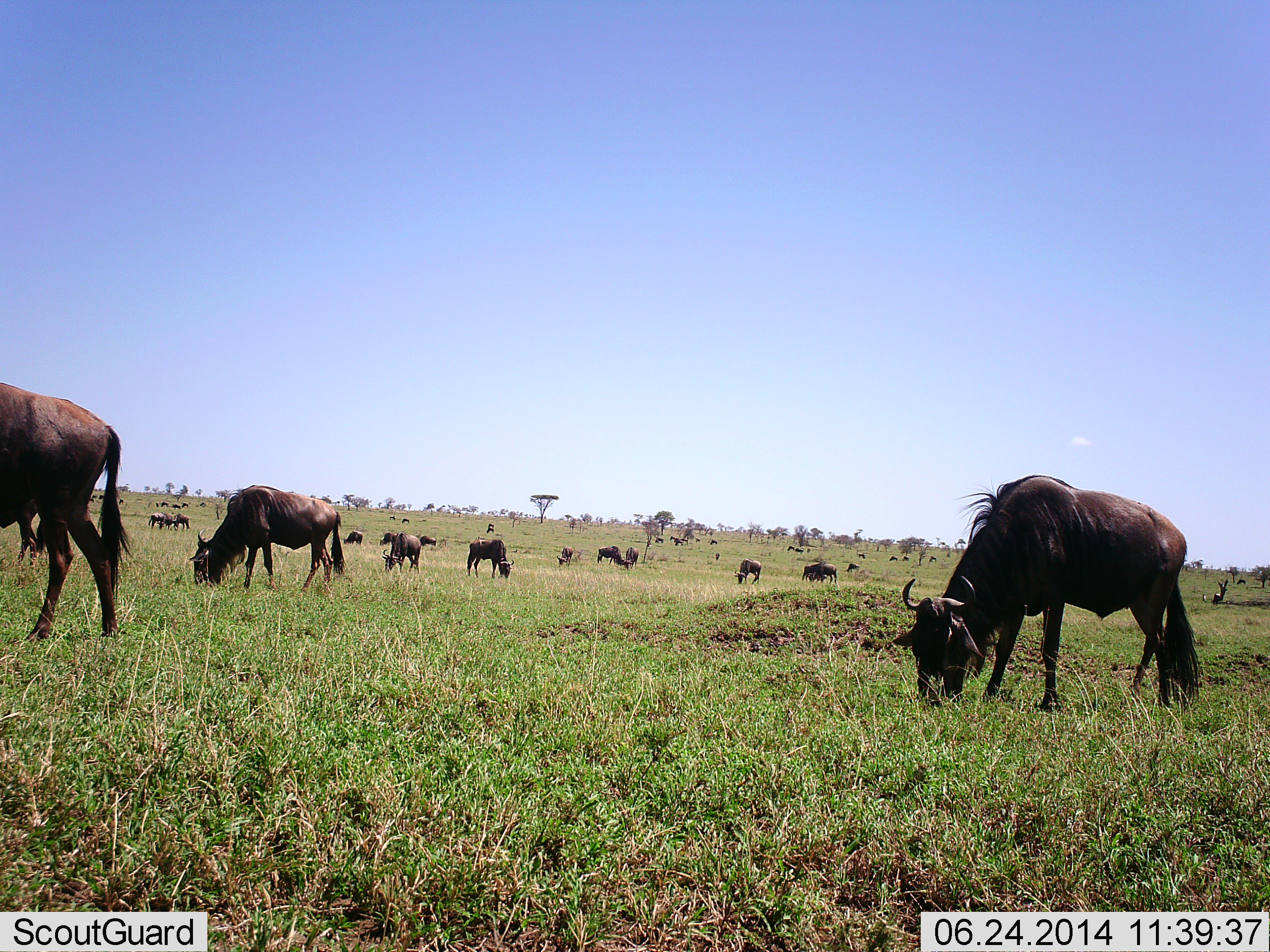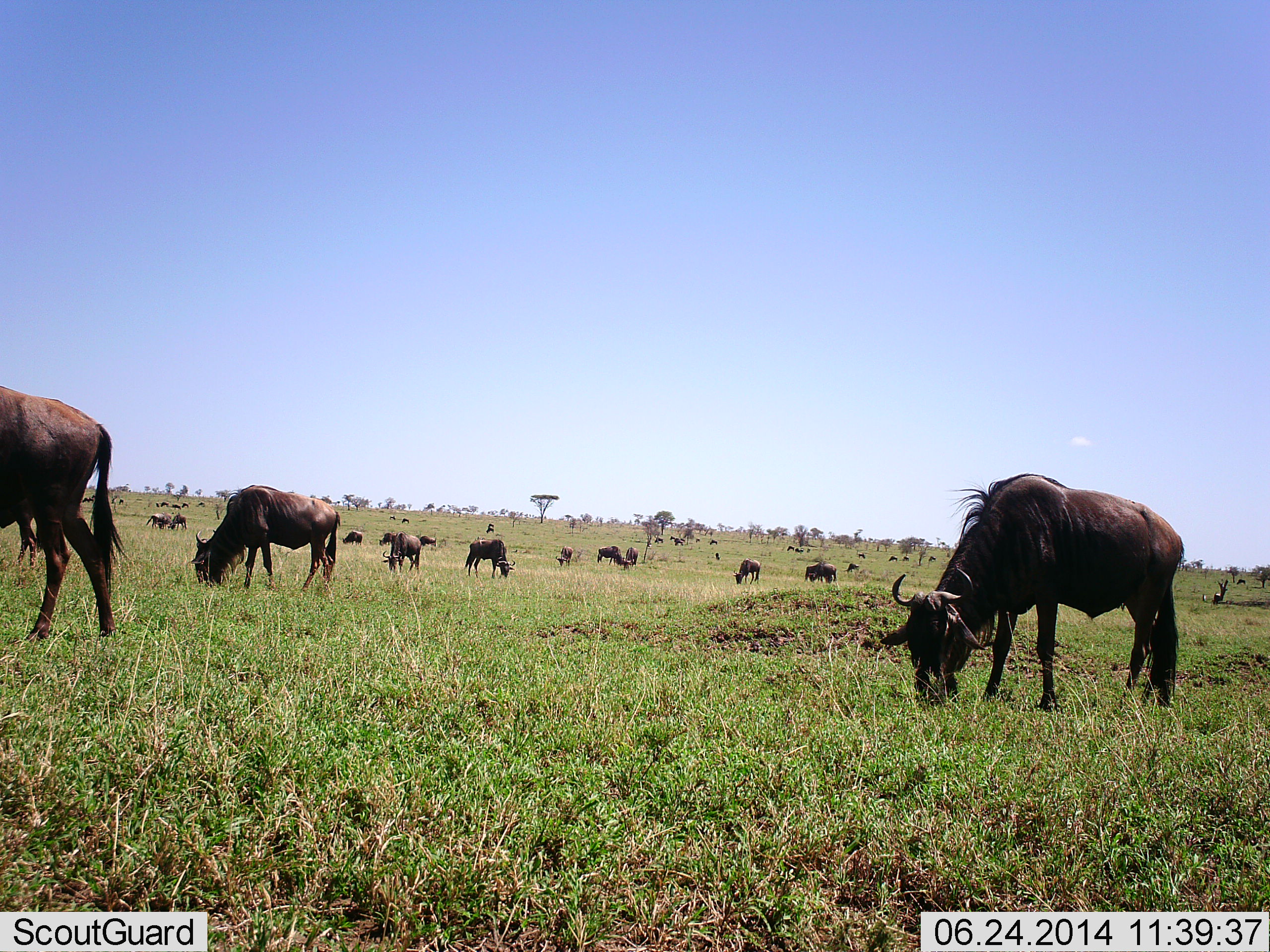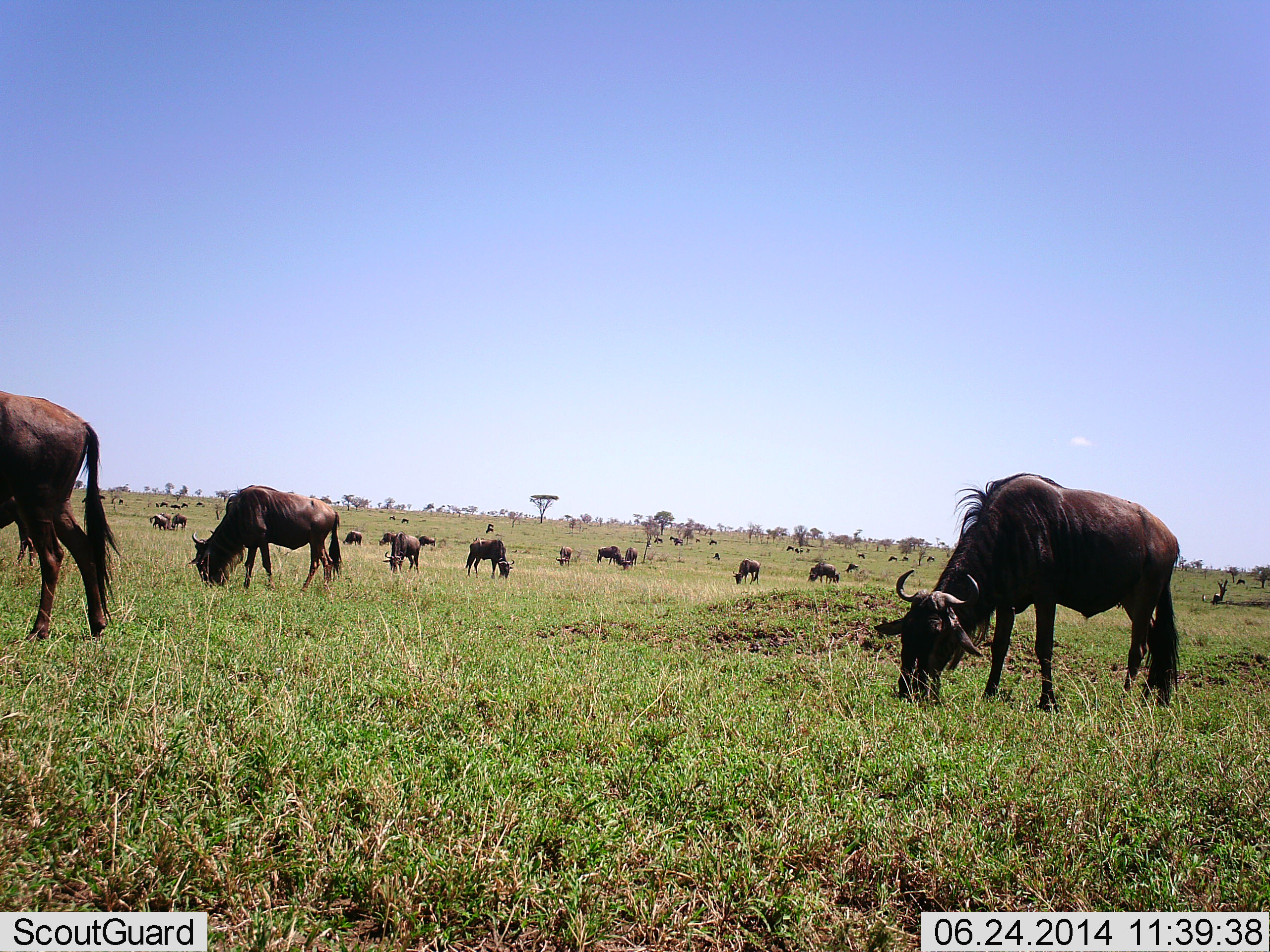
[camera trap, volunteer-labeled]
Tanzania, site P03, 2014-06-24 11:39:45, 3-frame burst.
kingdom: Animalia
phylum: Chordata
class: Mammalia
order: Artiodactyla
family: Bovidae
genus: Connochaetes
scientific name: Connochaetes taurinus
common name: blue wildebeest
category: wildebeest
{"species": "wildebeest (blue wildebeest) (Connochaetes taurinus)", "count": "11-50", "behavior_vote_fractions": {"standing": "20%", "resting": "0%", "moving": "10%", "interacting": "10%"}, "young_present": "0%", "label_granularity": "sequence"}